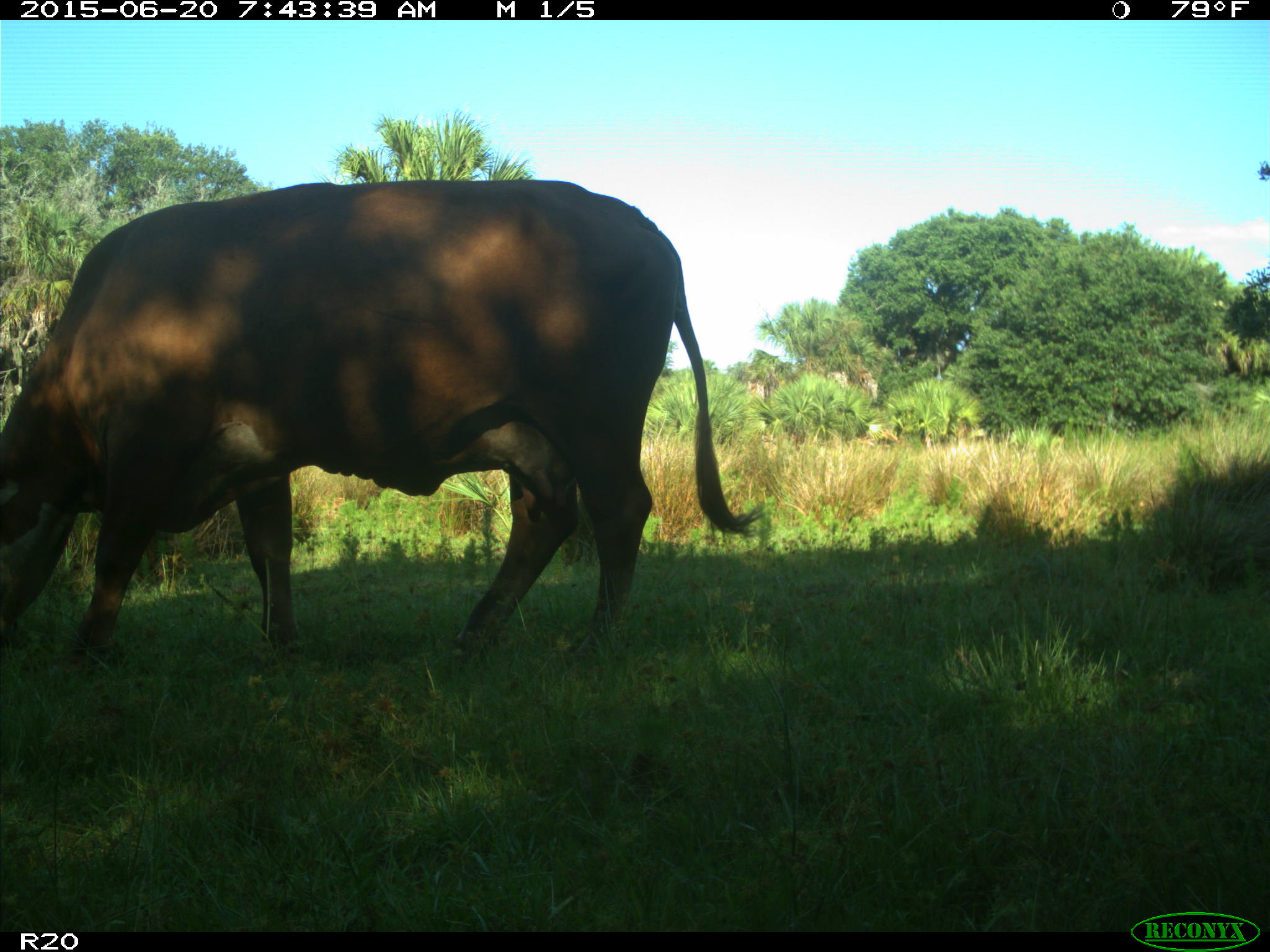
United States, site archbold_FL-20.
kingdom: Animalia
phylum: Chordata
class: Mammalia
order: Artiodactyla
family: Bovidae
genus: Bos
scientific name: Bos taurus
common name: domestic cow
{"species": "Bos taurus (domestic cow)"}